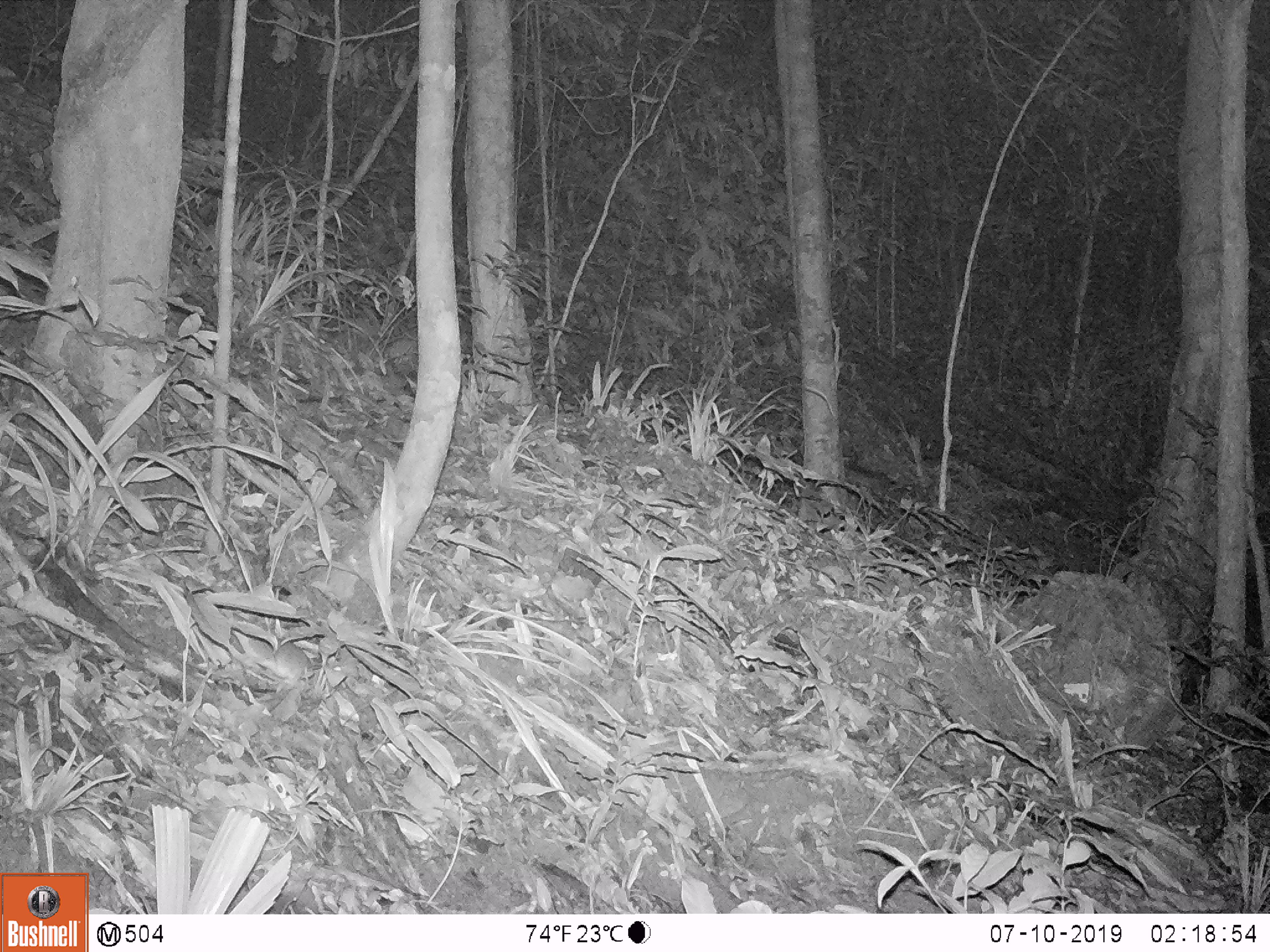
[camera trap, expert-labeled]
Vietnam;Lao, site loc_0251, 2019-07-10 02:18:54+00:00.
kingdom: Animalia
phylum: Chordata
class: Mammalia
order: Rodentia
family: Muridae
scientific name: Muridae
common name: old-world mice and rats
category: unidentified murid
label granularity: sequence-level